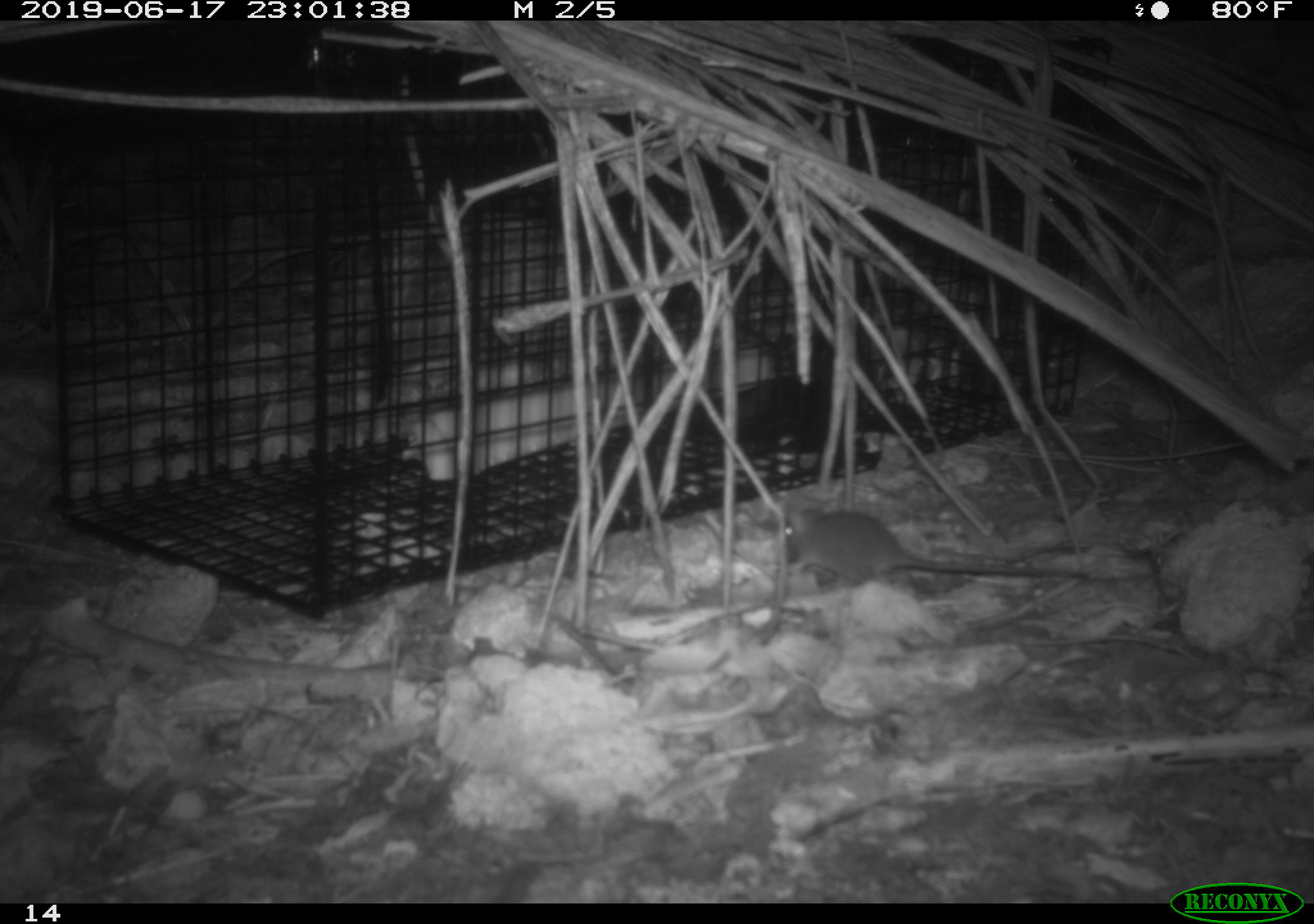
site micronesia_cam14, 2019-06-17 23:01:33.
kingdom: Animalia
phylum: Chordata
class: Mammalia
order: Rodentia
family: Muridae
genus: Rattus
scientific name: Rattus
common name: rat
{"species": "rat (Rattus)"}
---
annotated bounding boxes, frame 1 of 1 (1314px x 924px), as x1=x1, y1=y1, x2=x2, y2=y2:
rat: x1=777, y1=506, x2=1091, y2=592